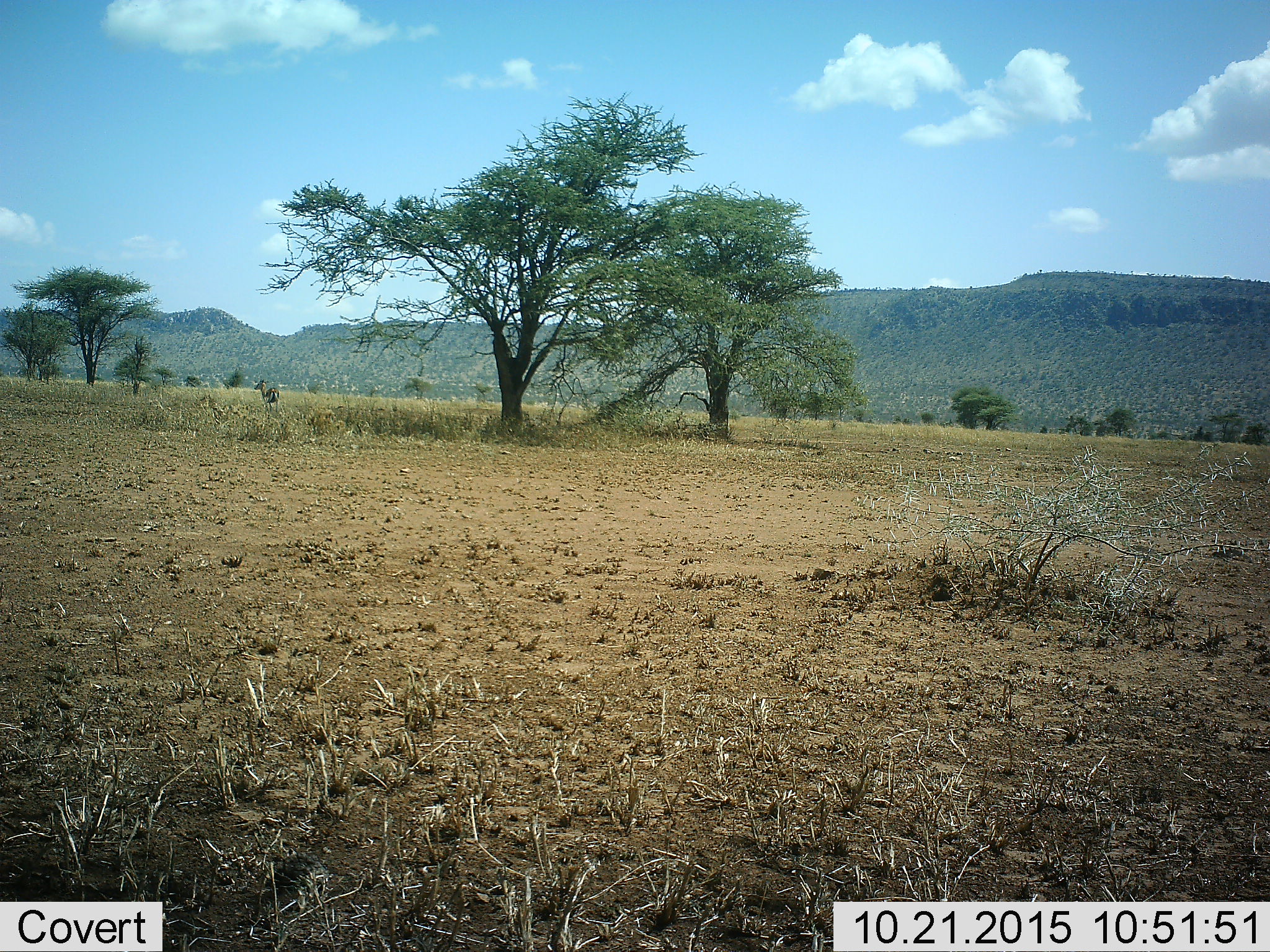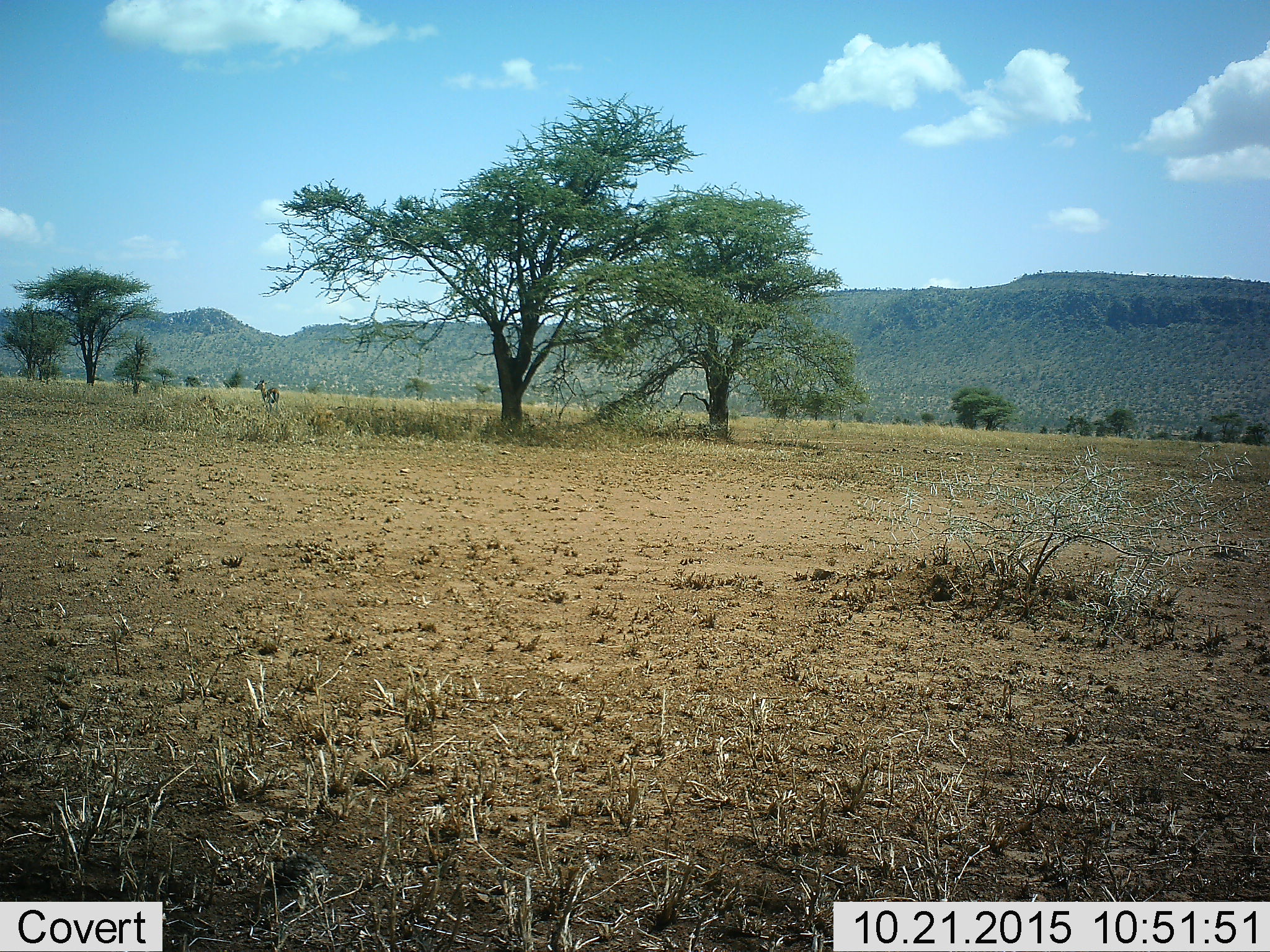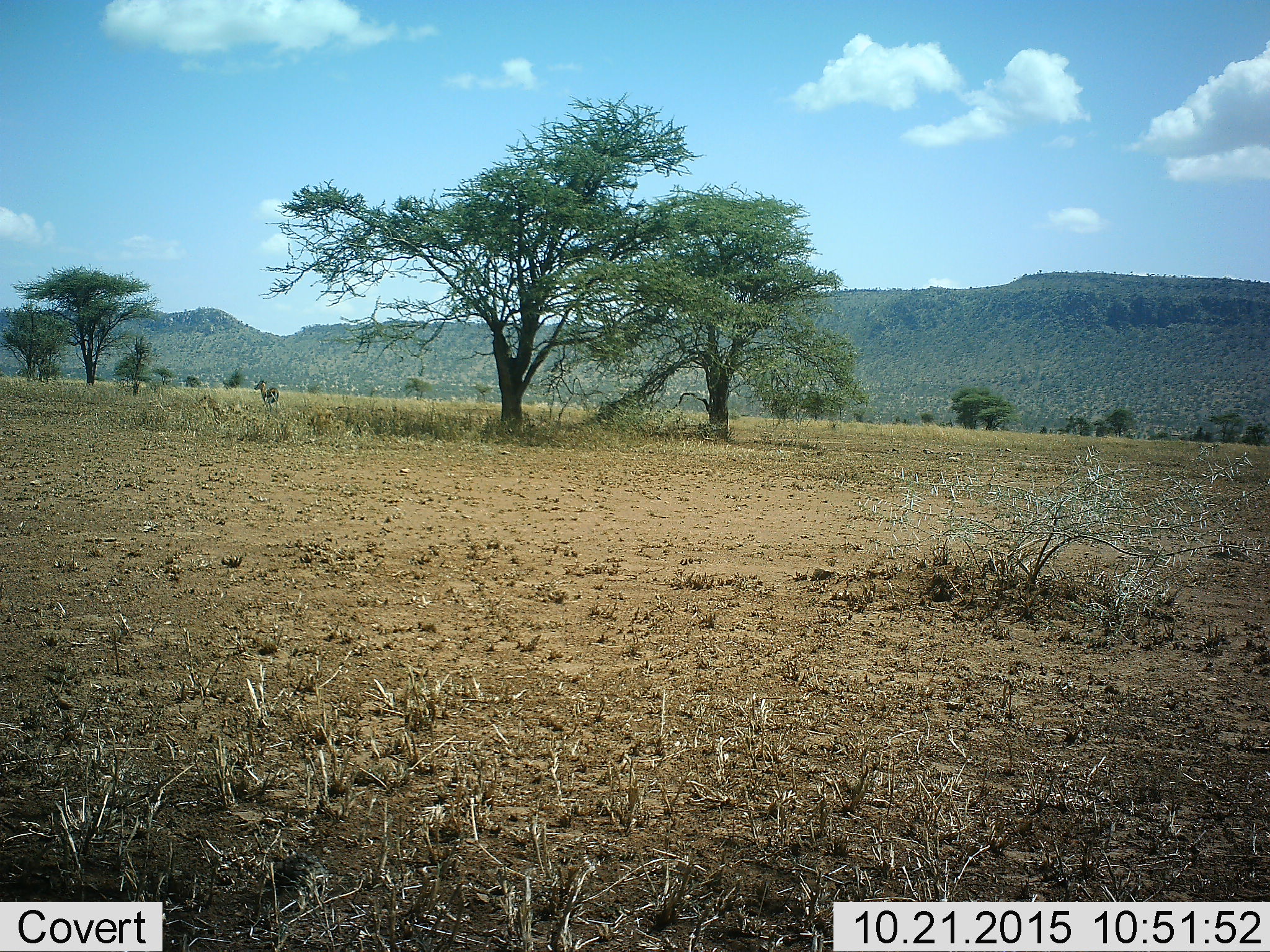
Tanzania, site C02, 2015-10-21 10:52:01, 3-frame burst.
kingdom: Animalia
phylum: Chordata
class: Mammalia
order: Artiodactyla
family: Bovidae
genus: Eudorcas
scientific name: Eudorcas thomsonii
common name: thomson's gazelle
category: gazellethomsons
Gazellethomsons (thomson's gazelle) (Eudorcas thomsonii), count 1. Behavior (volunteer vote fractions): standing 100%, resting 0%, moving 0%, interacting 0%. Young present (vote fraction): 0%. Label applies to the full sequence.